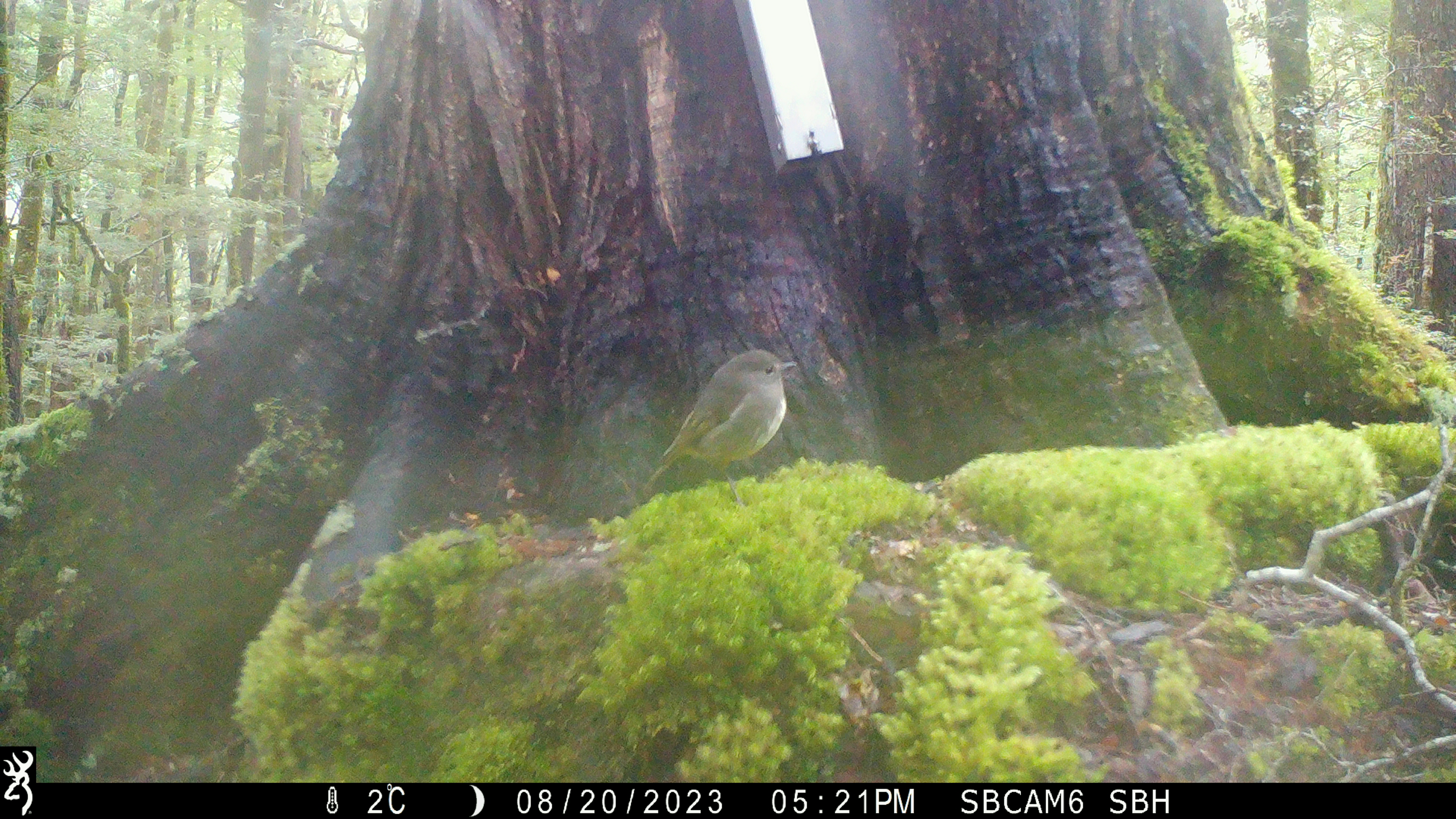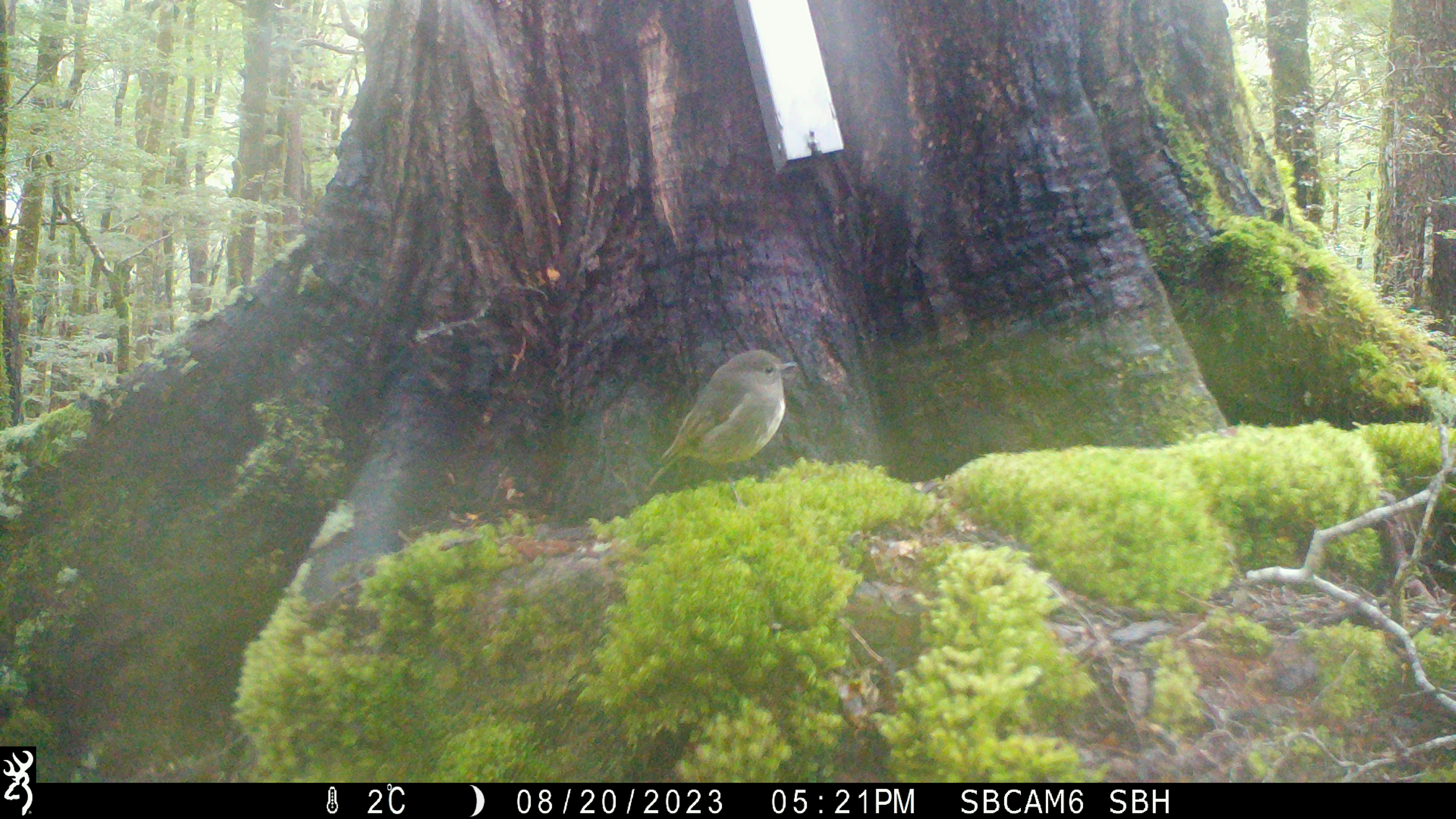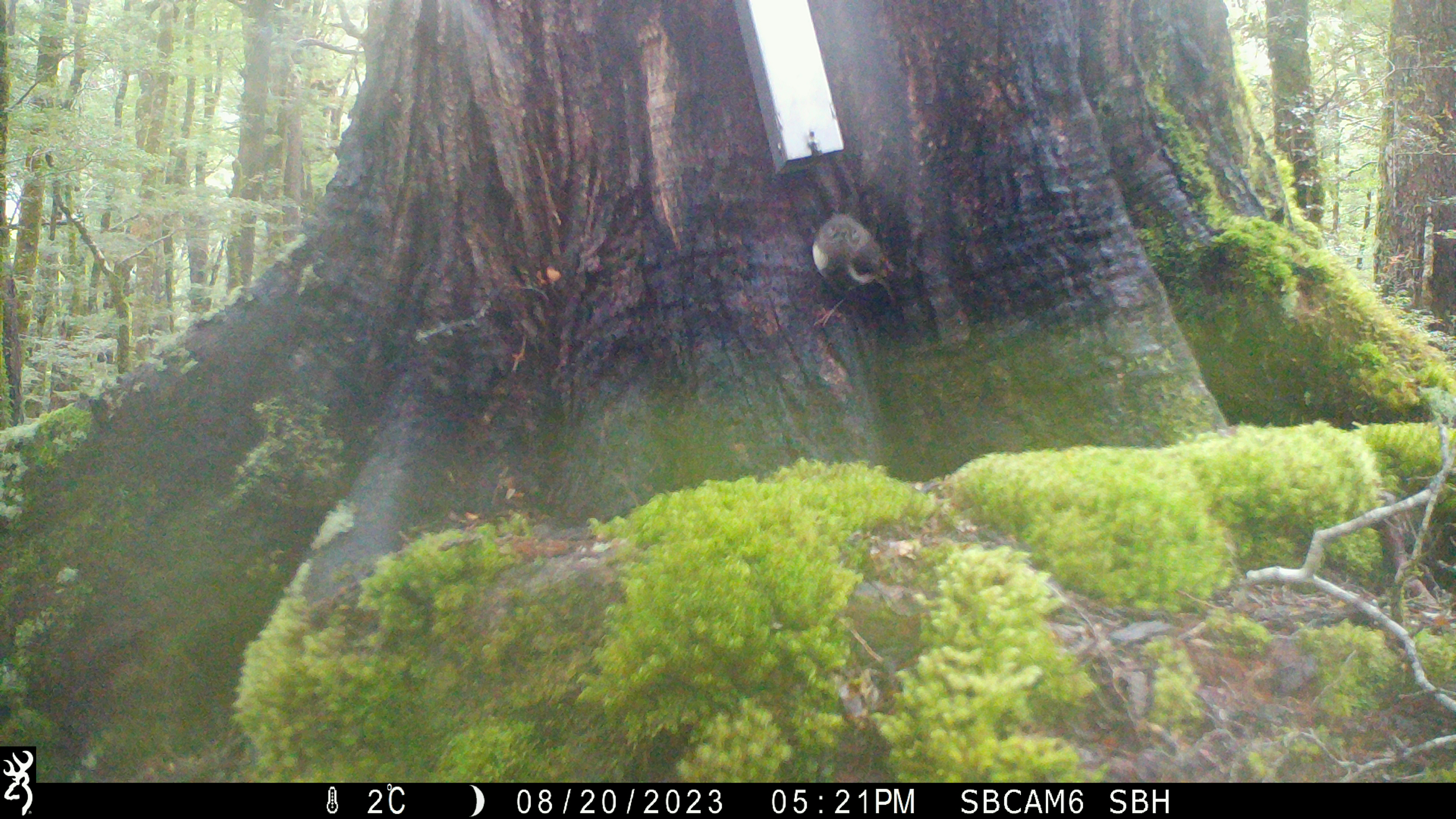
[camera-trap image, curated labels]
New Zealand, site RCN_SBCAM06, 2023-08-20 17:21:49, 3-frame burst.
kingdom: Animalia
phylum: Chordata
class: Aves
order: Passeriformes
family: Petroicidae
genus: Petroica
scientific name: Petroica australis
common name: new zealand robin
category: robin